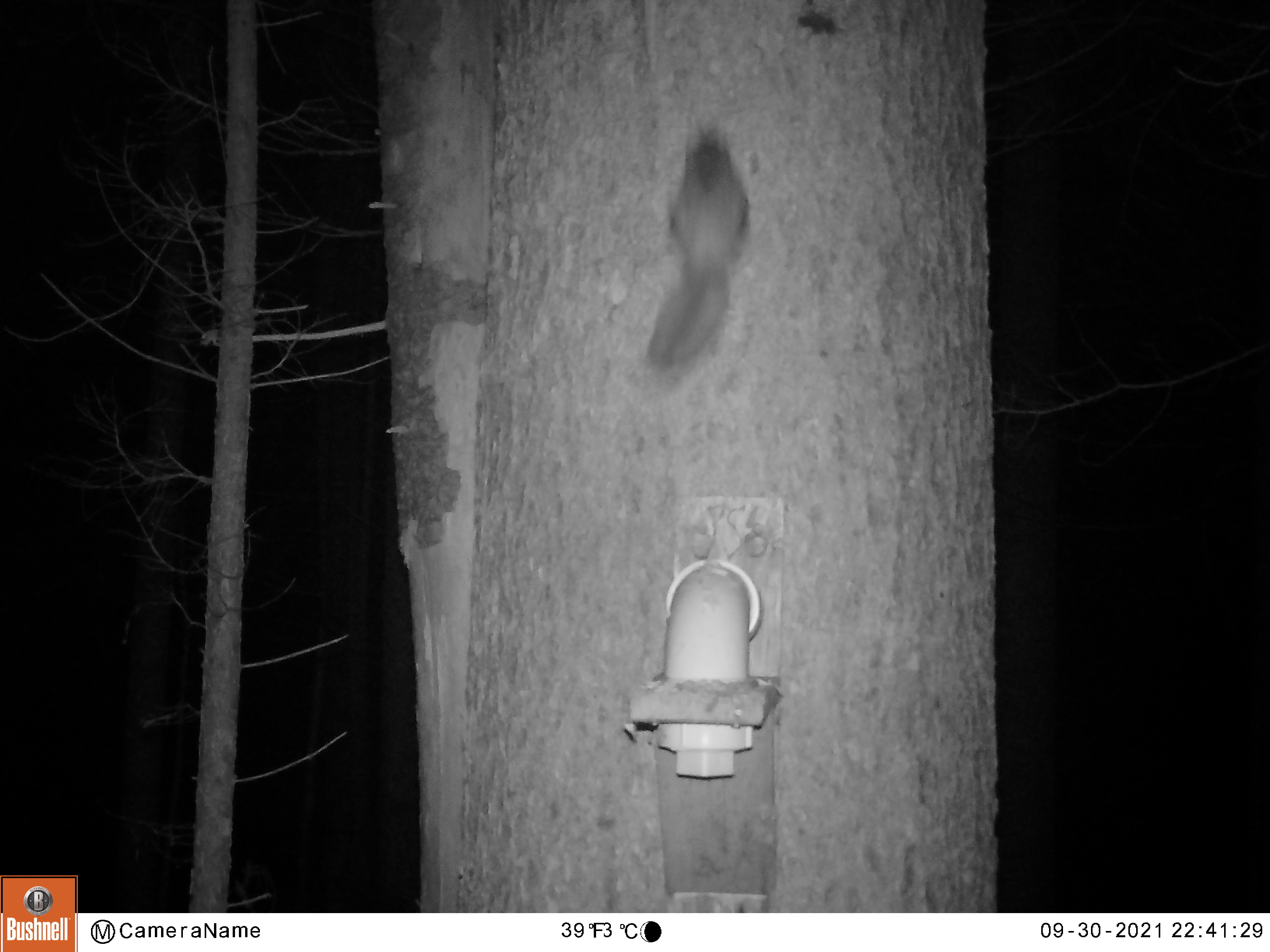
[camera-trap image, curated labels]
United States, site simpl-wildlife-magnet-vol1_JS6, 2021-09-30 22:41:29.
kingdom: Animalia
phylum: Chordata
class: Mammalia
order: Rodentia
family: Sciuridae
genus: Glaucomys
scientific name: Glaucomys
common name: flying squirrel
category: flying squirrel sp.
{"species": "flying squirrel sp. (flying squirrel) (Glaucomys)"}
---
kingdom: Animalia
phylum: Chordata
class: Mammalia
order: Rodentia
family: Sciuridae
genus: Tamiasciurus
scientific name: Tamiasciurus hudsonicus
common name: red squirrel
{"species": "red squirrel (Tamiasciurus hudsonicus)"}